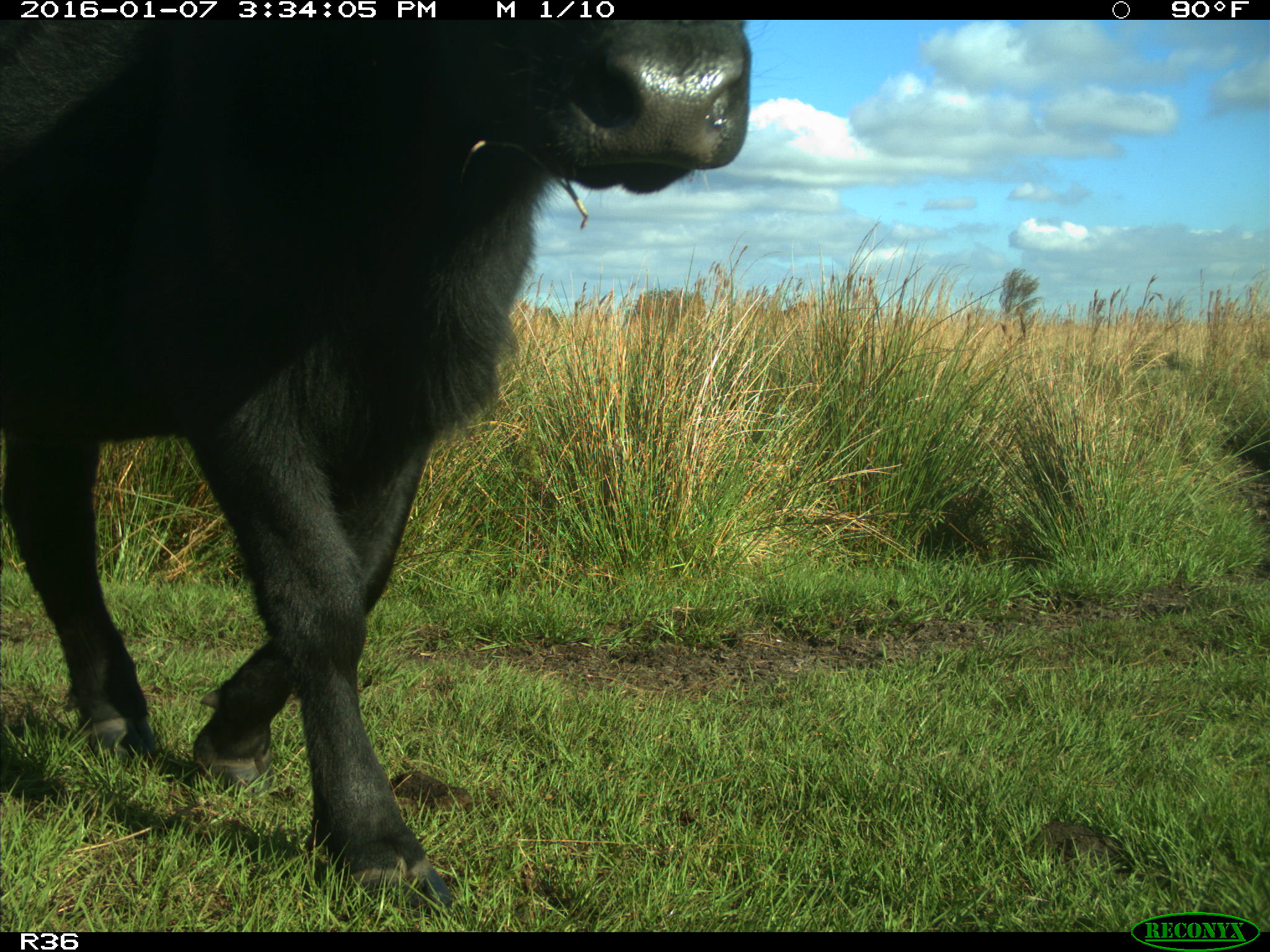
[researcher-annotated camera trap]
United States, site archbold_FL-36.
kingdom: Animalia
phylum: Chordata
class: Mammalia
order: Artiodactyla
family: Bovidae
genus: Bos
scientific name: Bos taurus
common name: domestic cow